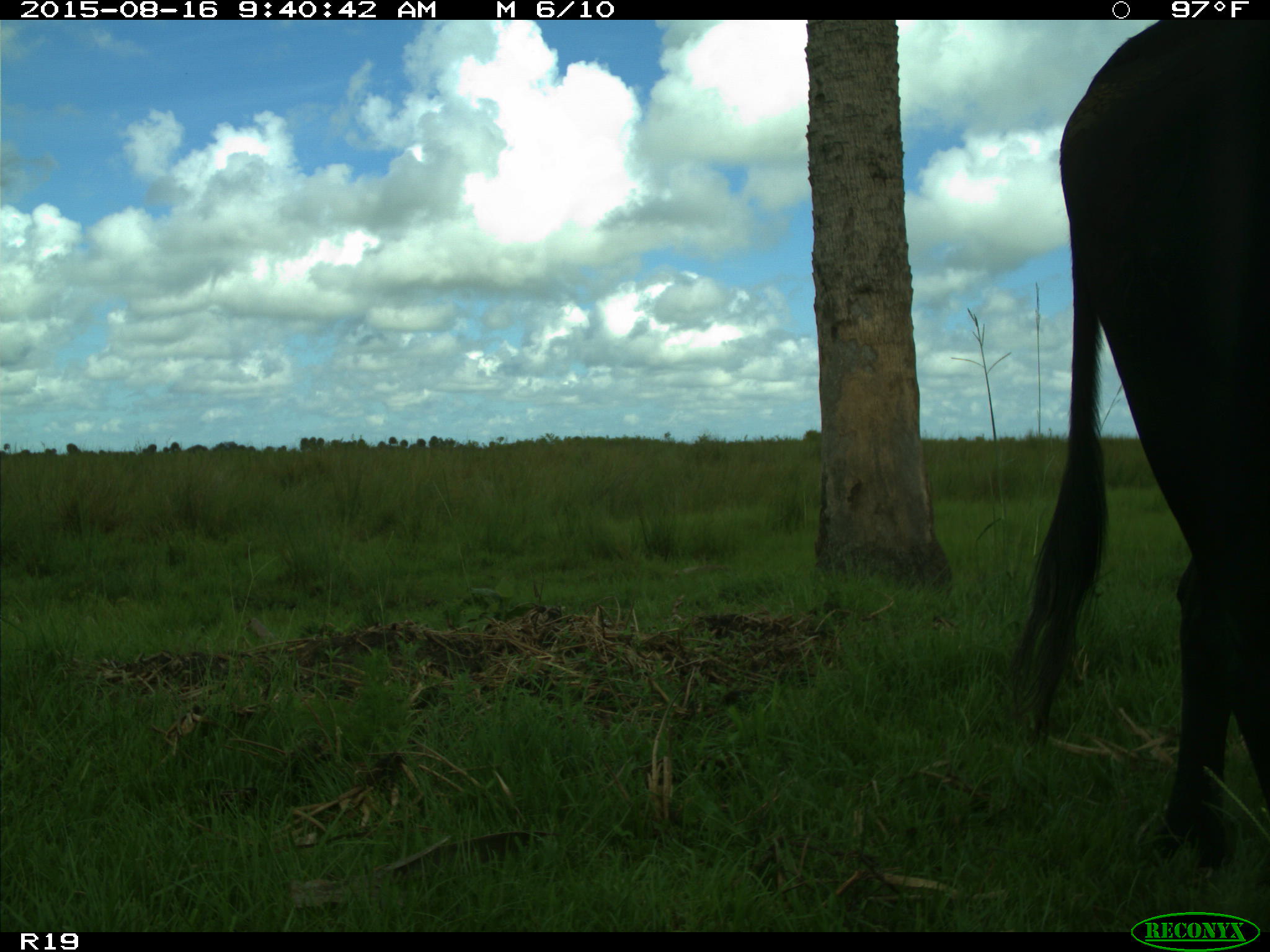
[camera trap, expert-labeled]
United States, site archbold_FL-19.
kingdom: Animalia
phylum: Chordata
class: Mammalia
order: Artiodactyla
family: Bovidae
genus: Bos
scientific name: Bos taurus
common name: domestic cow